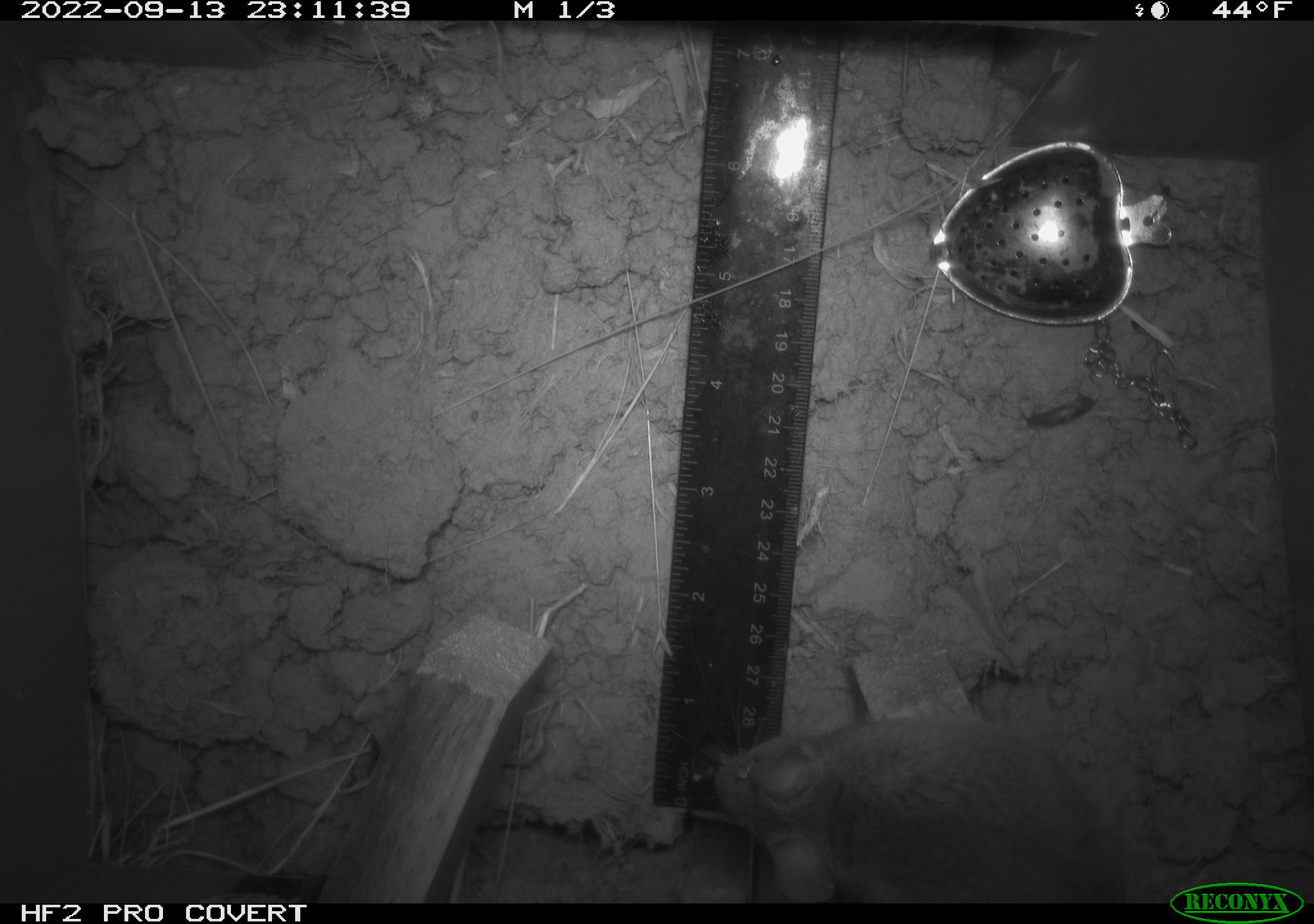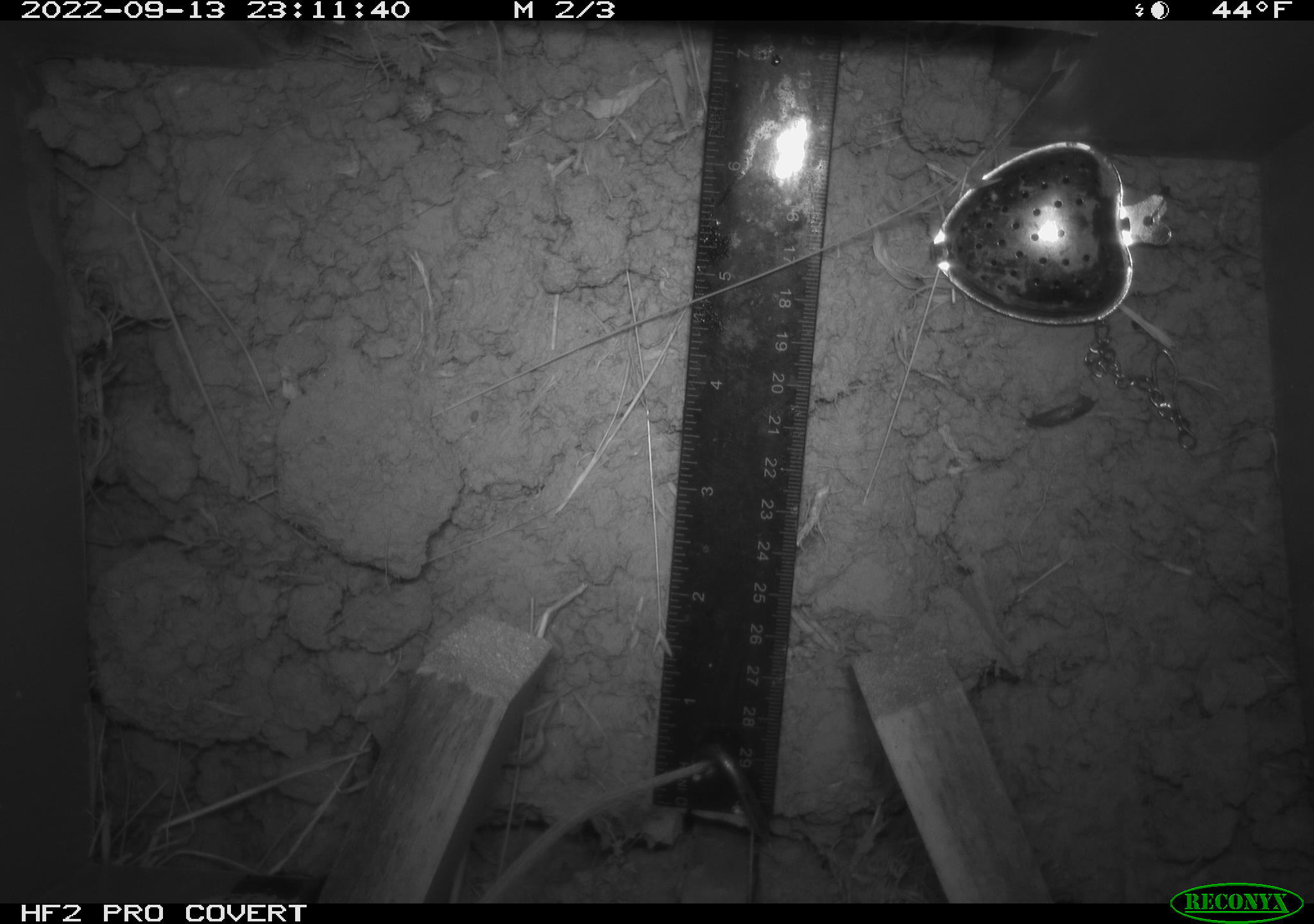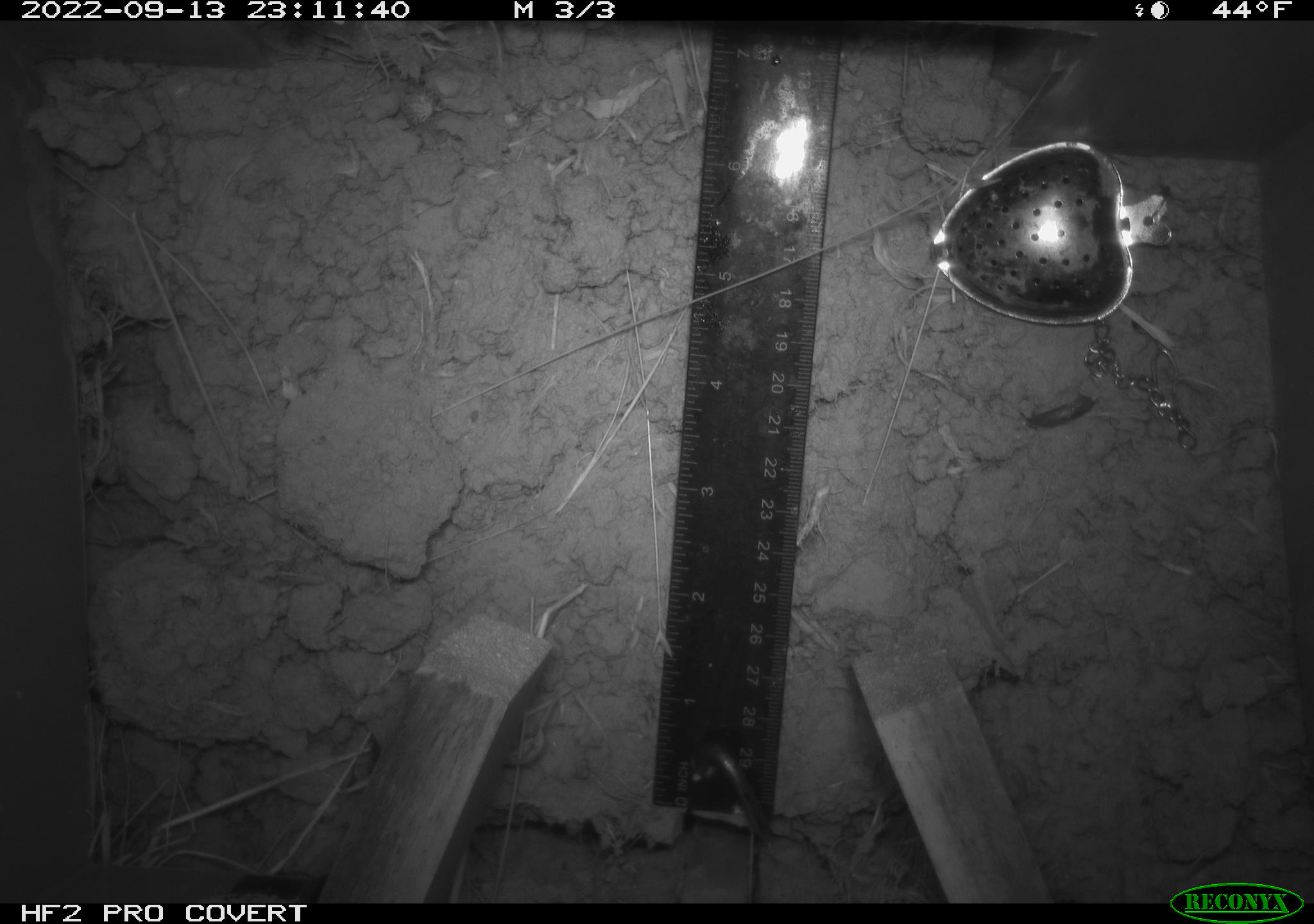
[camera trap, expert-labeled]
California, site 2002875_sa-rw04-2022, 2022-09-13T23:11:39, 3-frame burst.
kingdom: Animalia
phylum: Chordata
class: Mammalia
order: Rodentia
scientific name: Rodentia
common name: mouse species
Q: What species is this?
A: Mouse species (Rodentia).